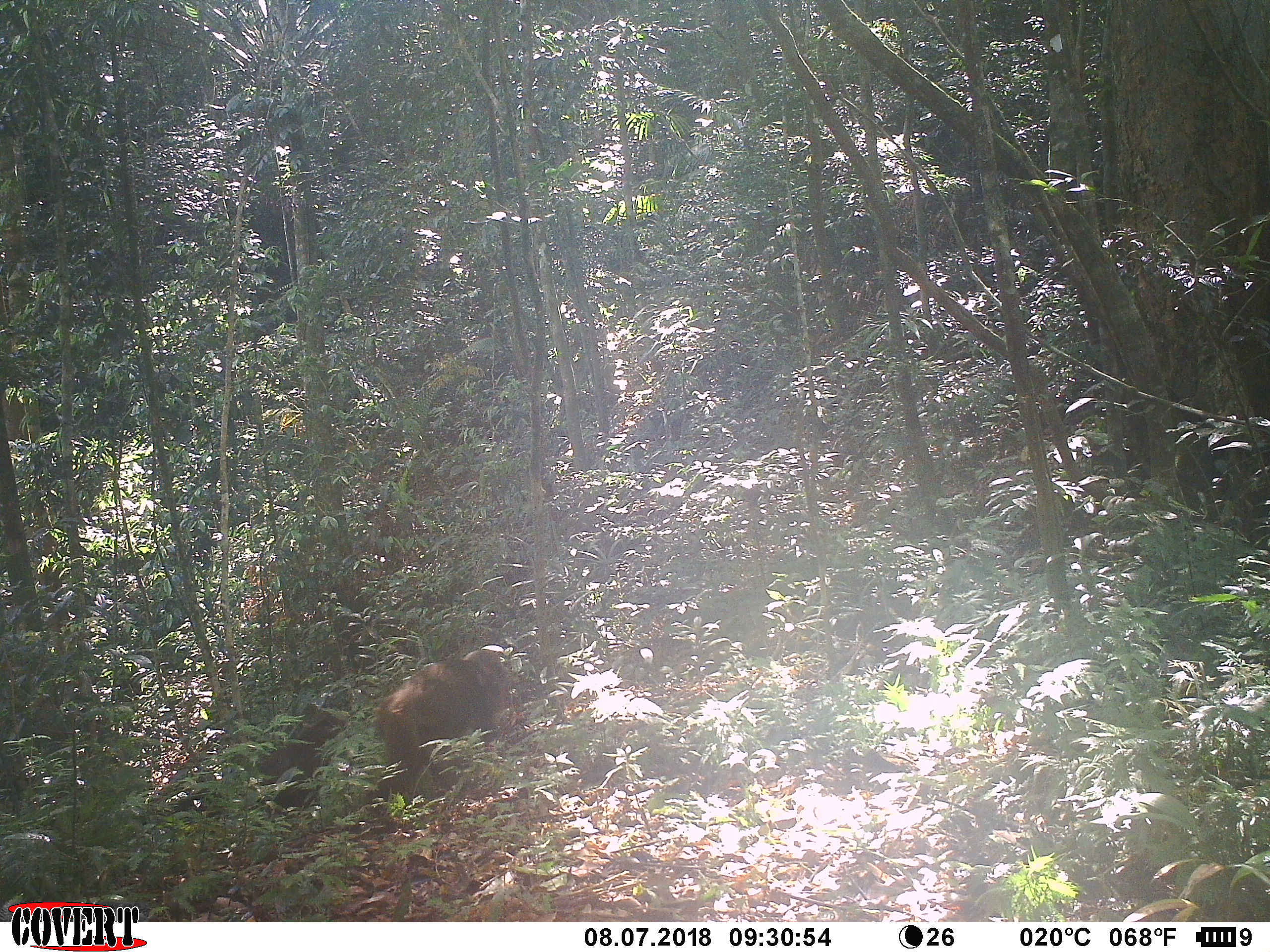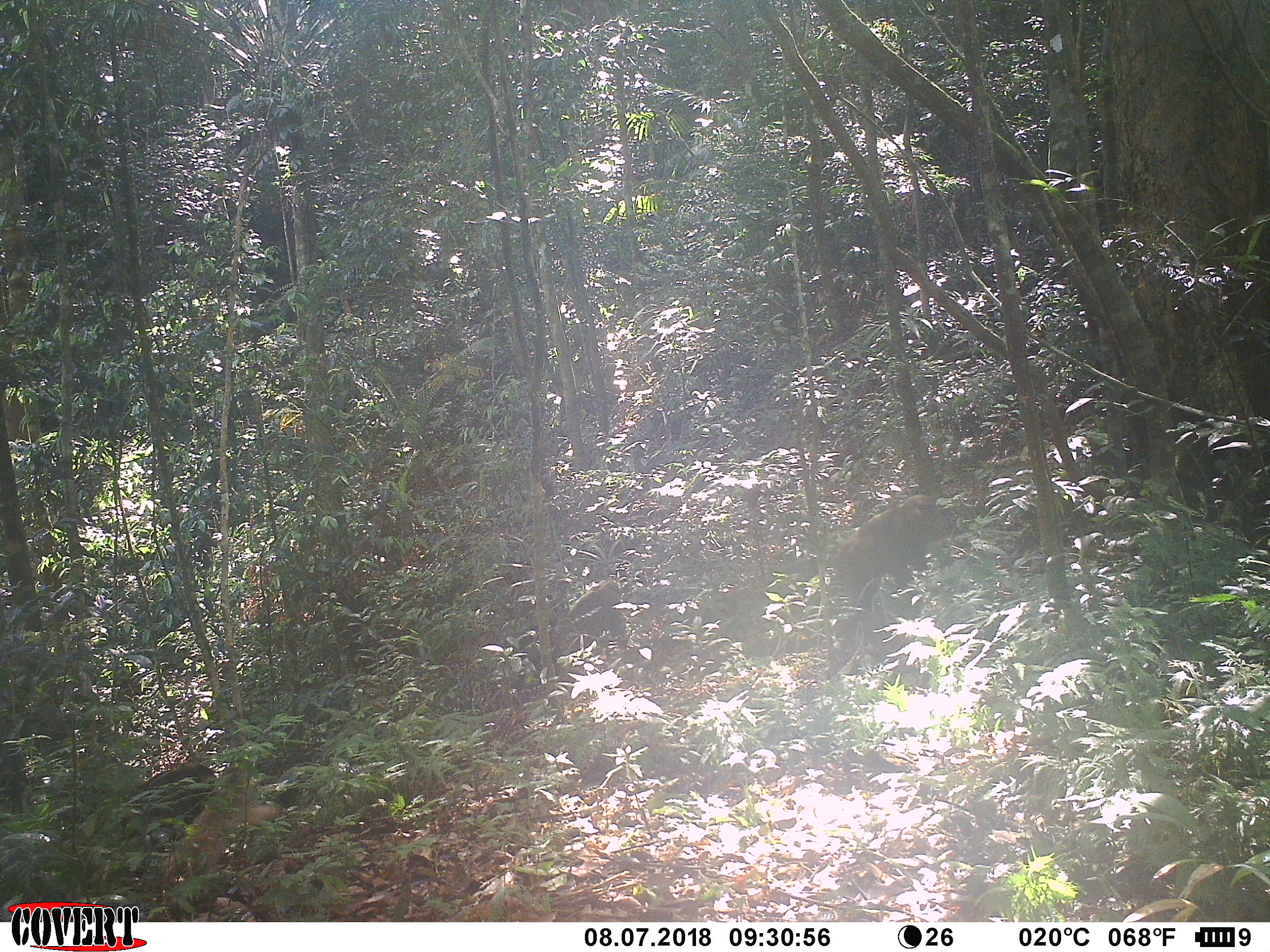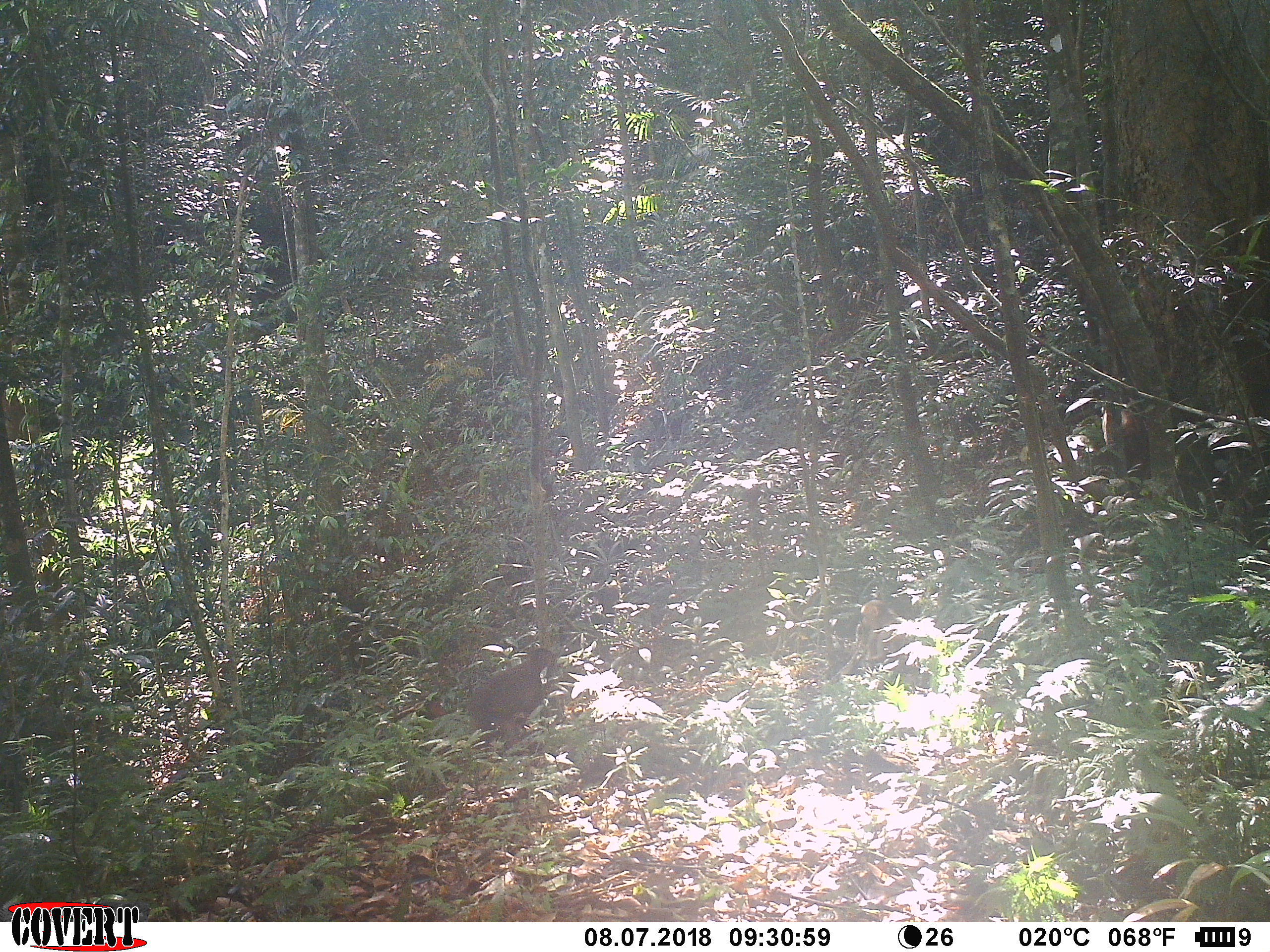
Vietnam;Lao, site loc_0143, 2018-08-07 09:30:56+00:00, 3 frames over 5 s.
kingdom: Animalia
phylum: Chordata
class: Mammalia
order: Primates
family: Cercopithecidae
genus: Macaca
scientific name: Macaca arctoides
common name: stump-tailed macaque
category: stump tailed macaque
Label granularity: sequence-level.